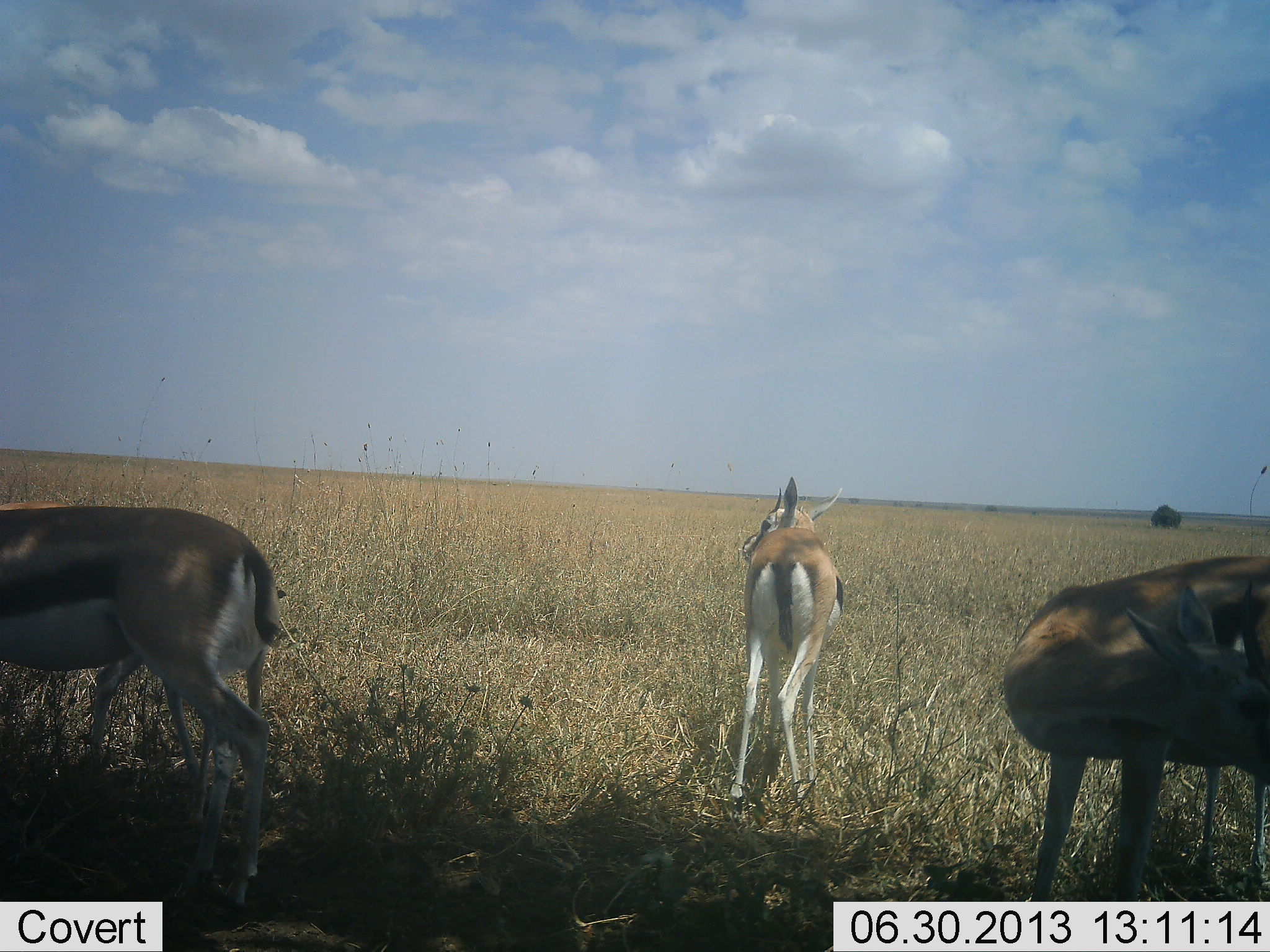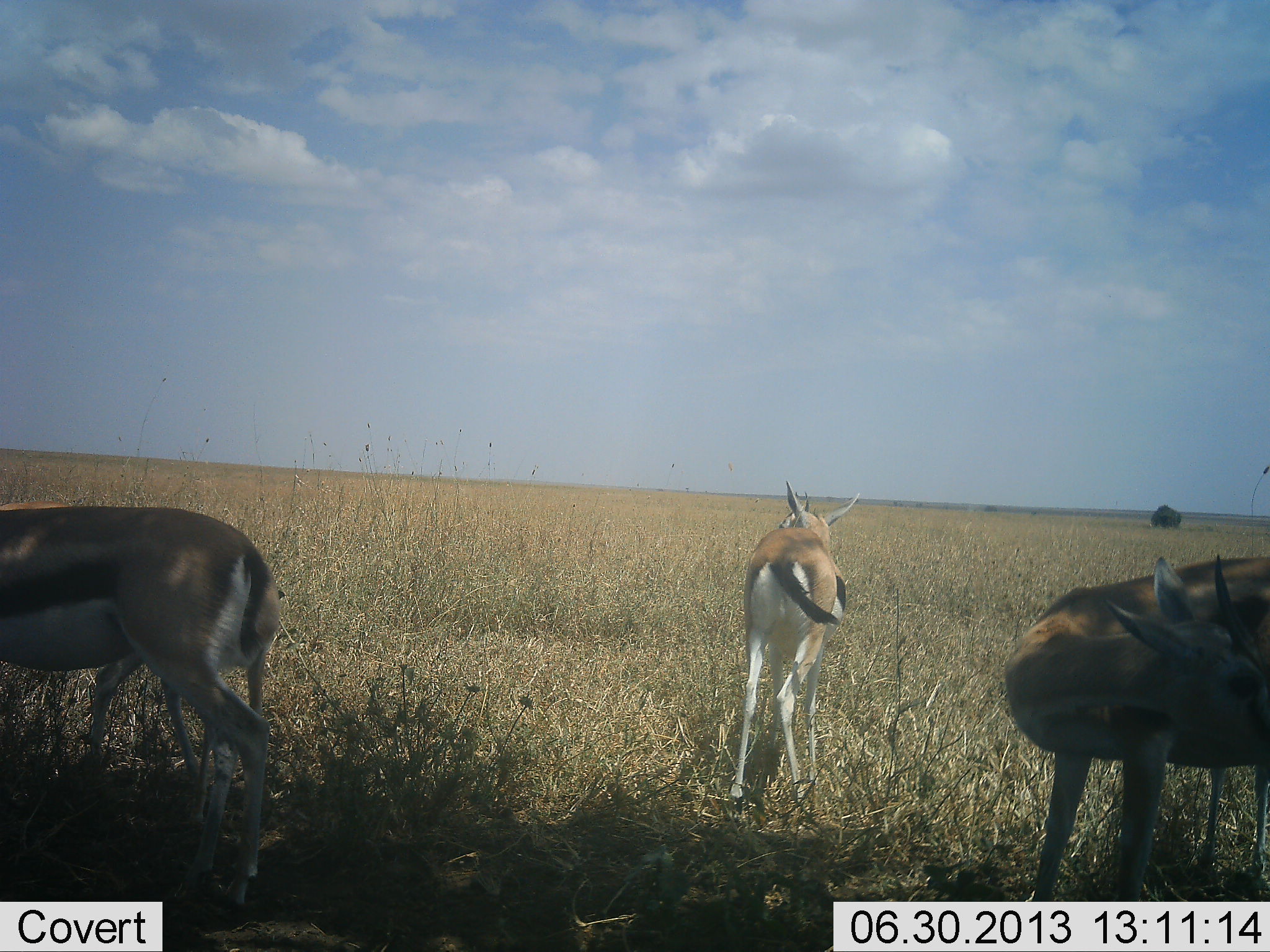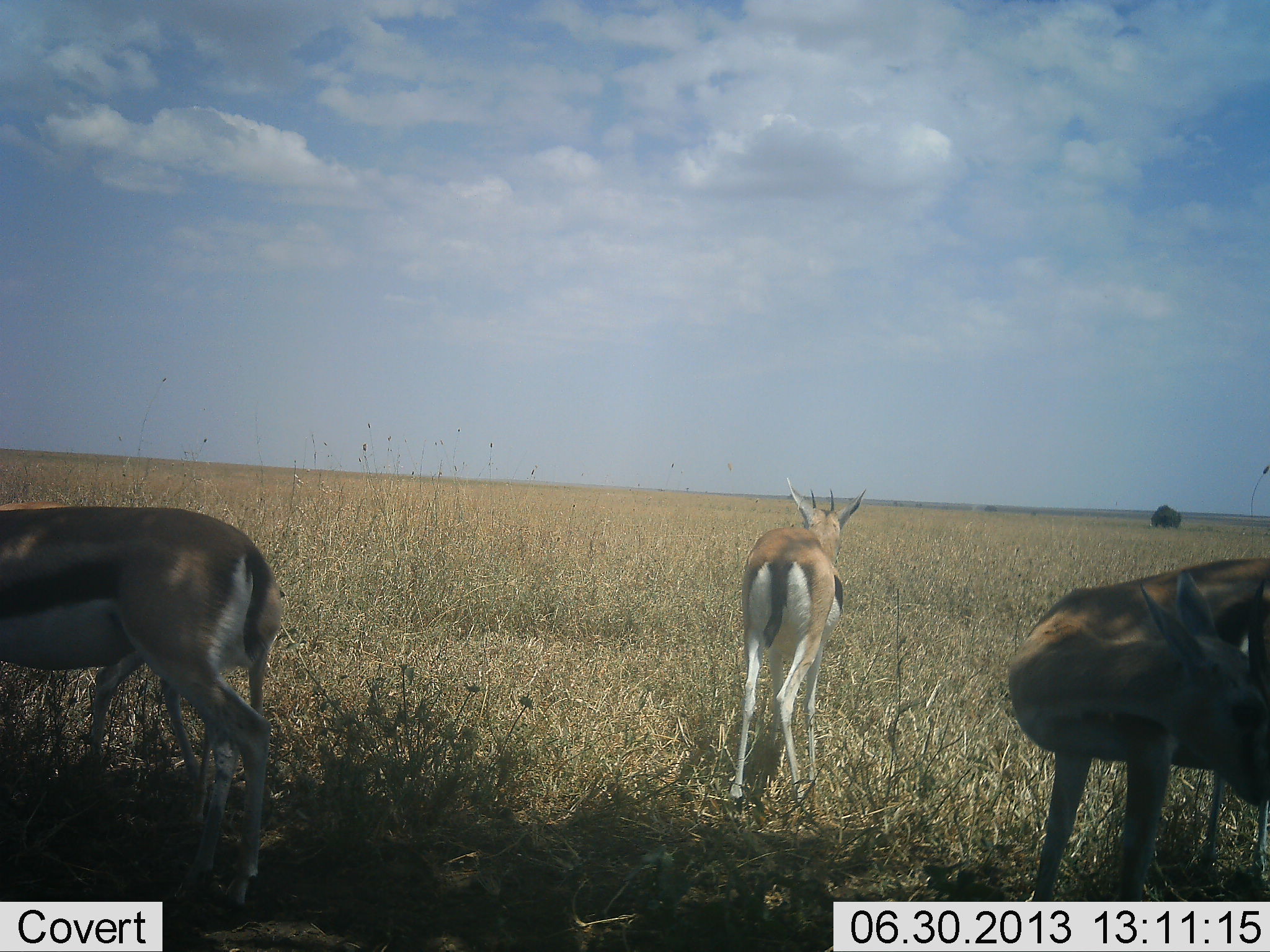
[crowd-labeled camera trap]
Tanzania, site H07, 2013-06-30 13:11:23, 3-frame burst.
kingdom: Animalia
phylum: Chordata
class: Mammalia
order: Artiodactyla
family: Bovidae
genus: Eudorcas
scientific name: Eudorcas thomsonii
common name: thomson's gazelle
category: gazellethomsons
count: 3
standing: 94%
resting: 10%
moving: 3%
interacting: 3%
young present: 13%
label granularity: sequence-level